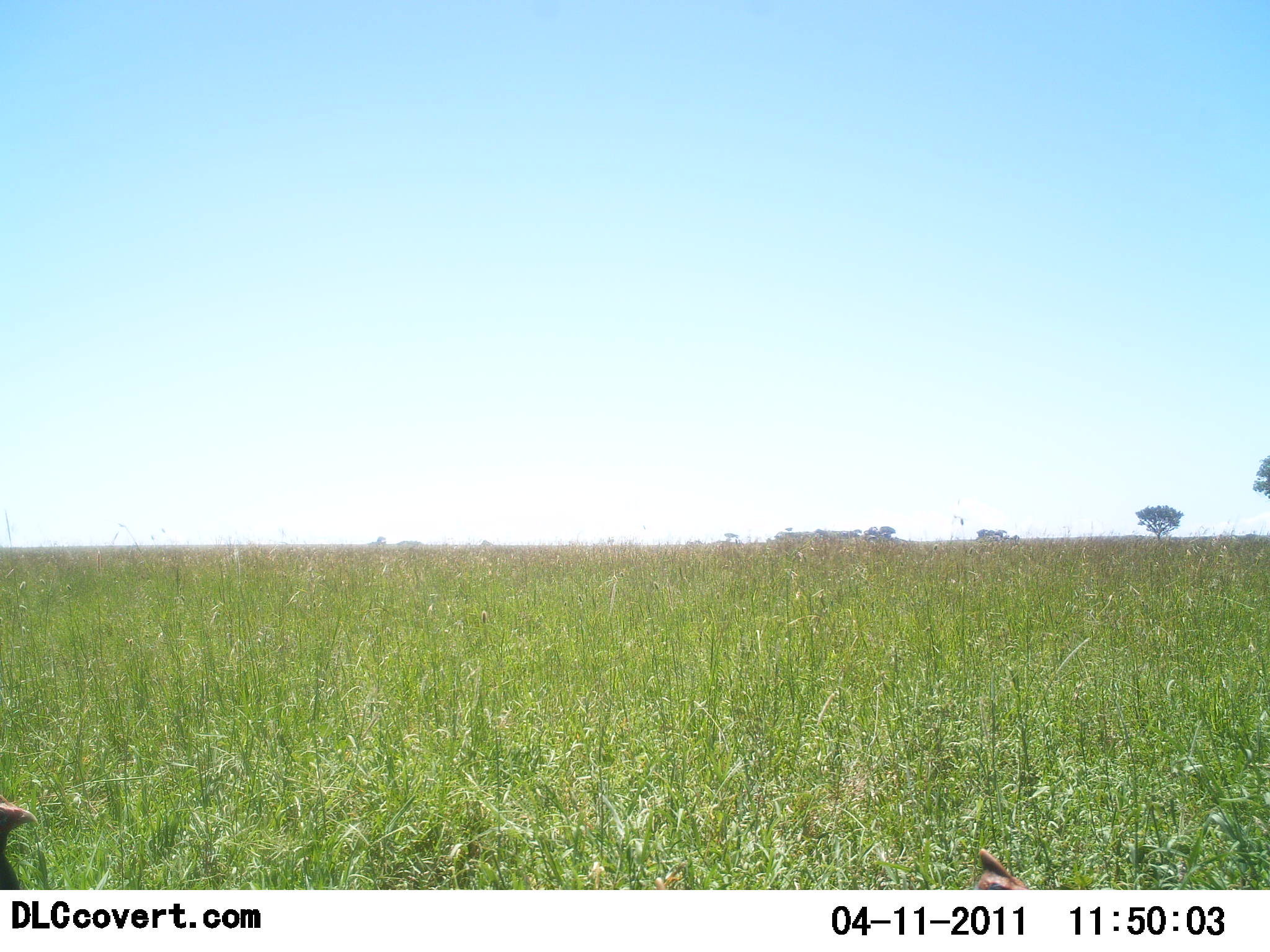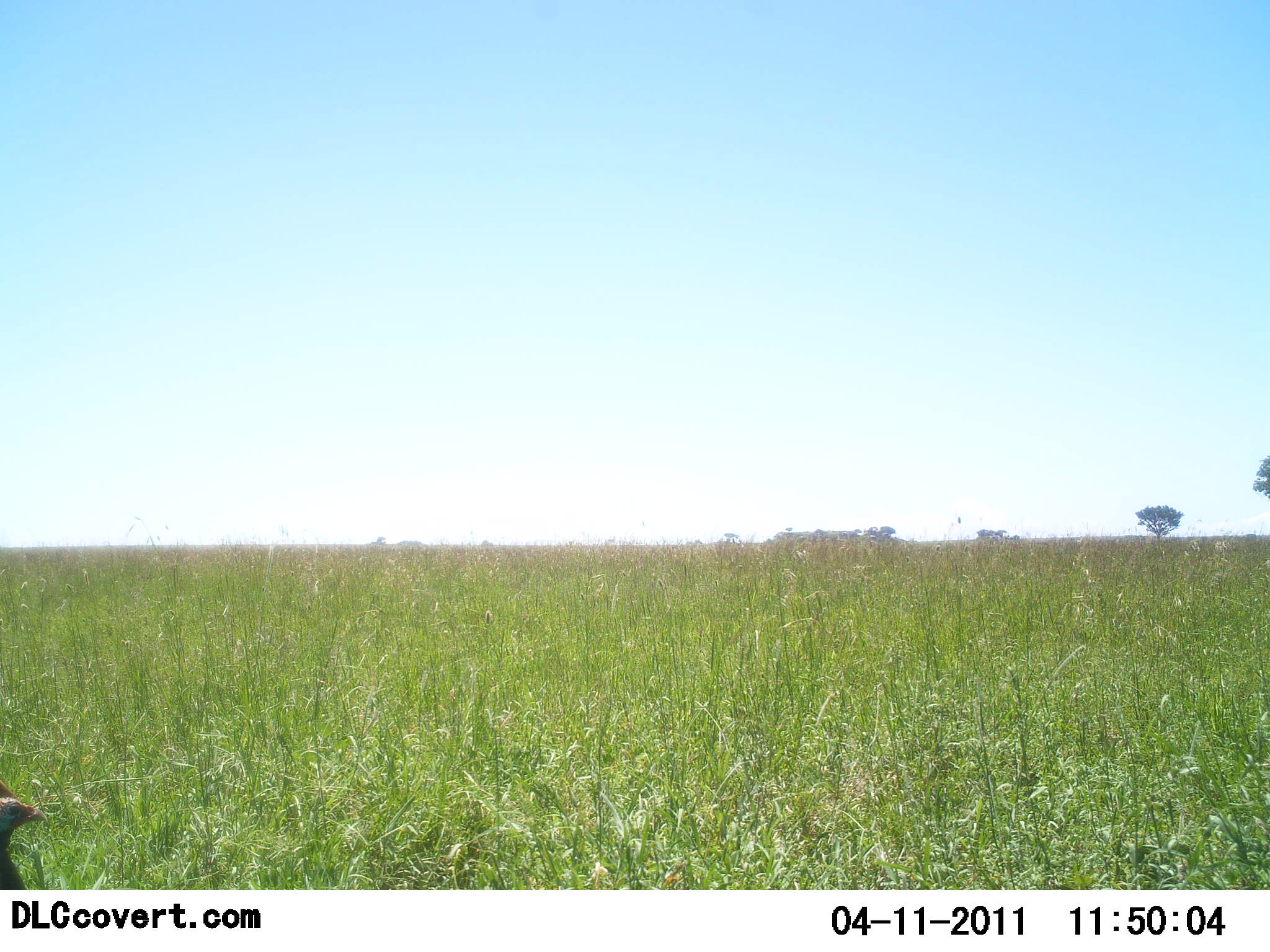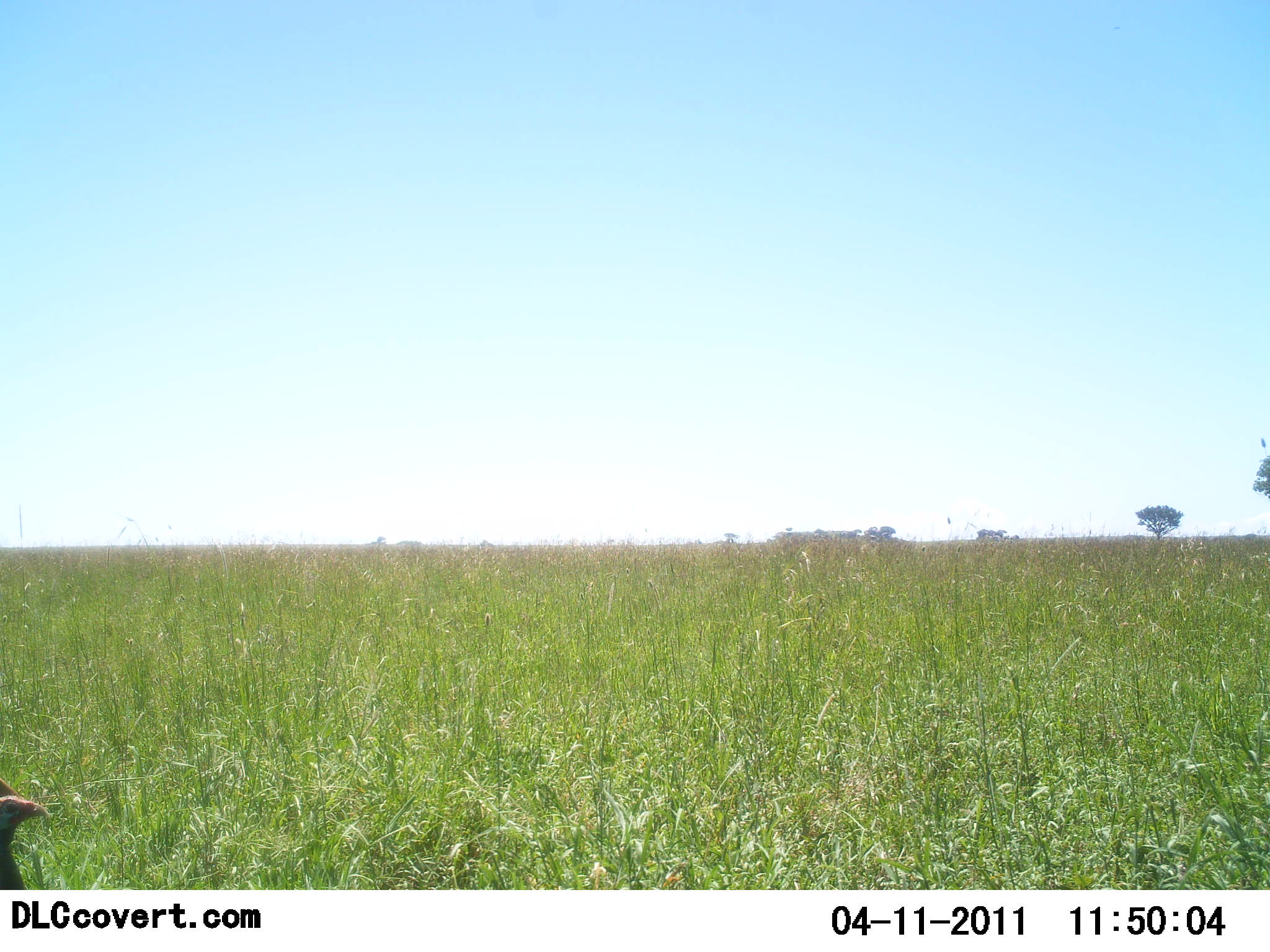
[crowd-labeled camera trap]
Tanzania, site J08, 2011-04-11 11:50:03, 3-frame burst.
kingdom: Animalia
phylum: Chordata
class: Aves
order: Galliformes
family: Numididae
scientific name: Numididae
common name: guinea fowl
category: guineafowl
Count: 2.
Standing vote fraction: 100%.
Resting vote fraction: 0%.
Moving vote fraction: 33%.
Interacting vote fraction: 0%.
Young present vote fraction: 0%.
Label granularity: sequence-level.